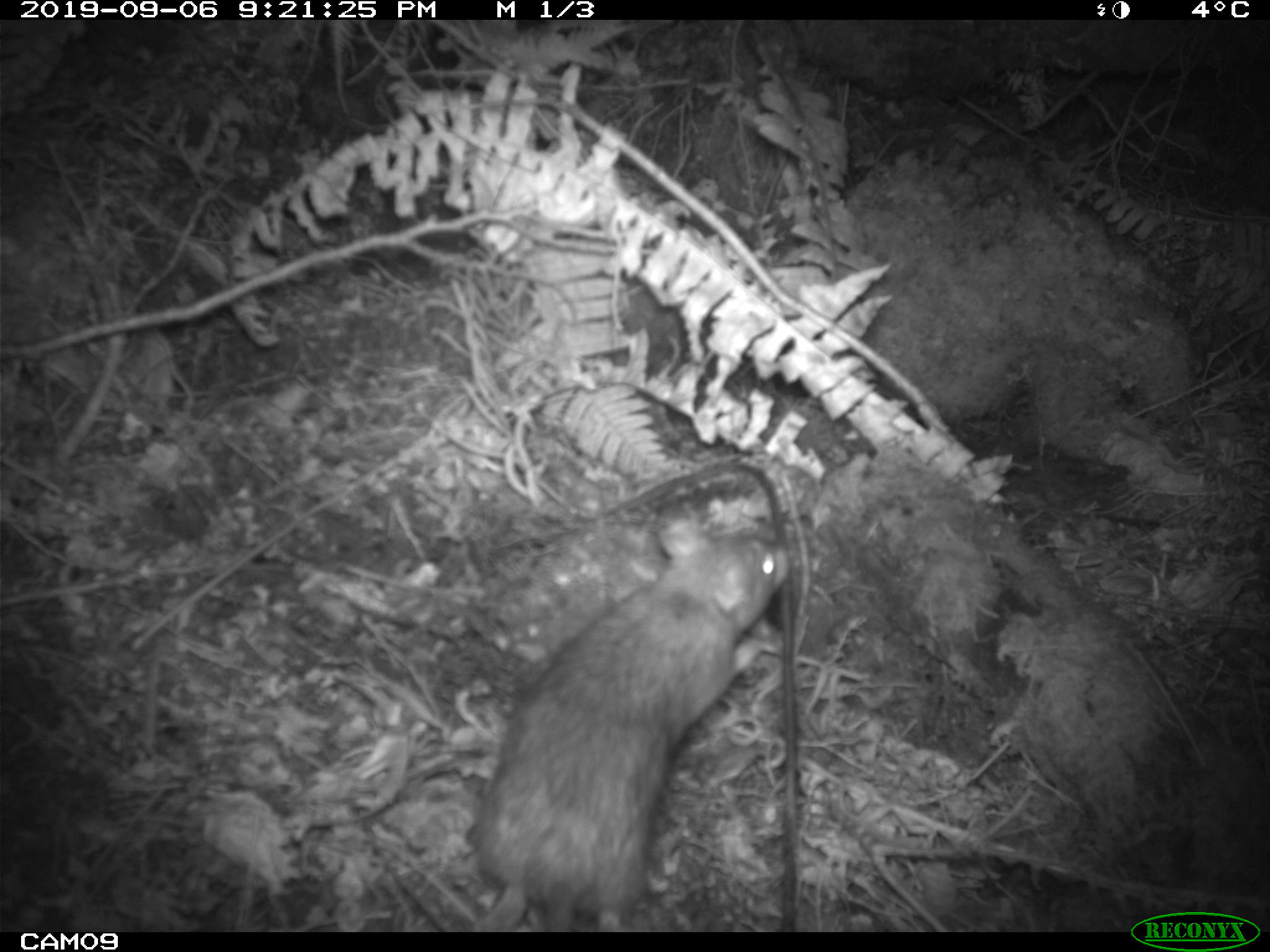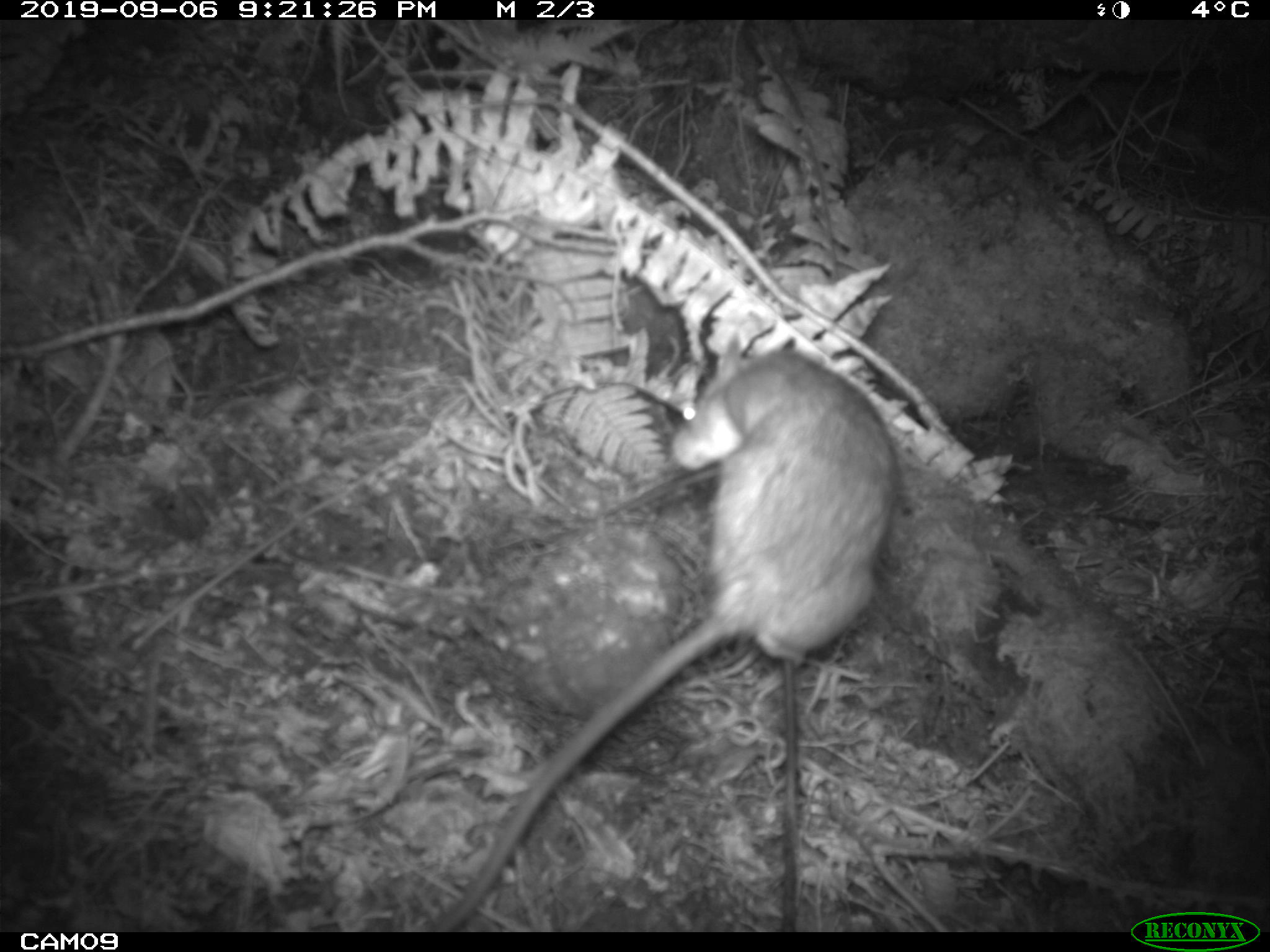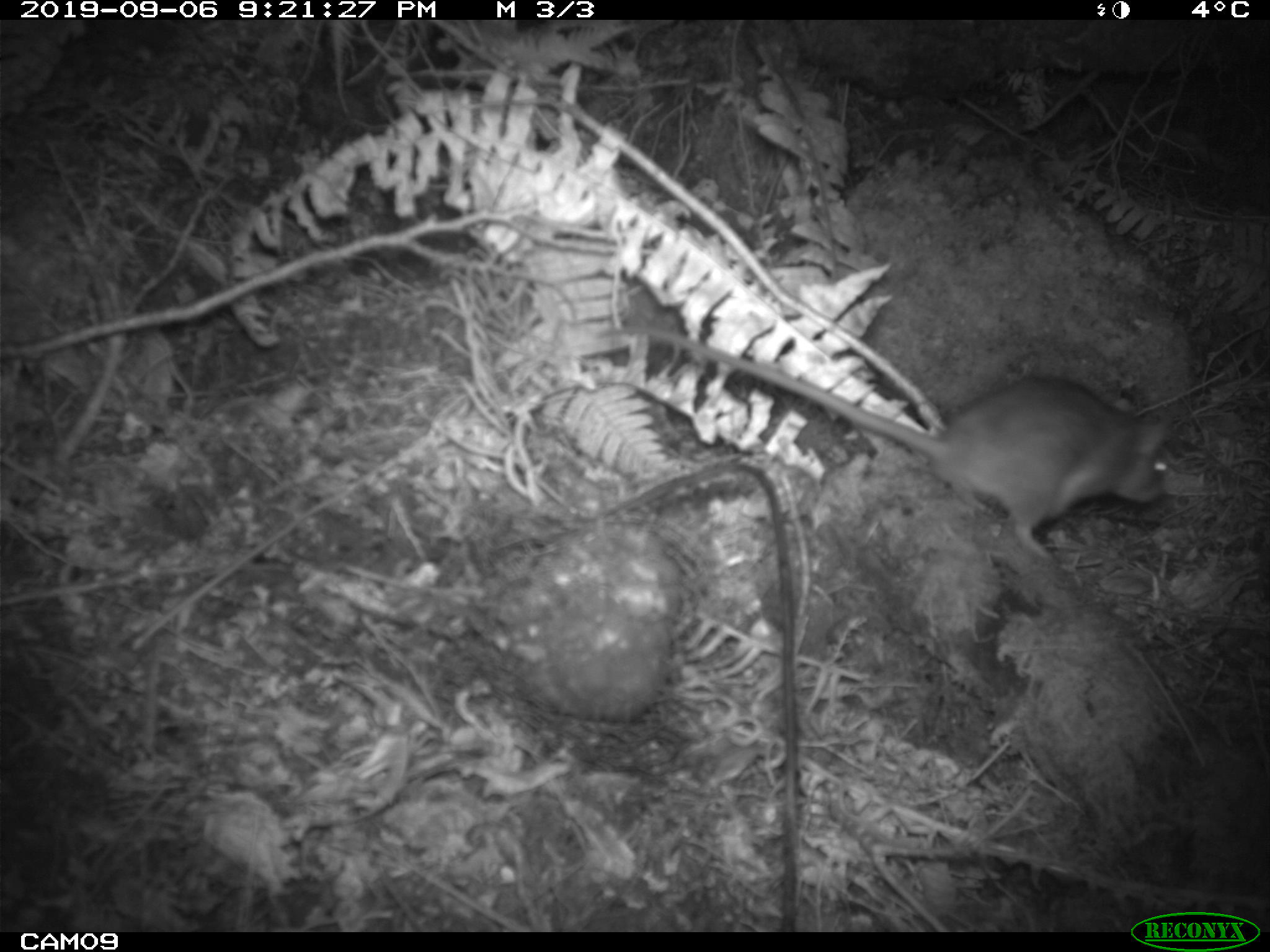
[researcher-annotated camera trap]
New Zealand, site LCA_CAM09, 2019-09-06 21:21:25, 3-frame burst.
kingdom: Animalia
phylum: Chordata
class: Mammalia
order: Rodentia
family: Muridae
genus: Rattus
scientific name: Rattus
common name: rat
Rat (Rattus).